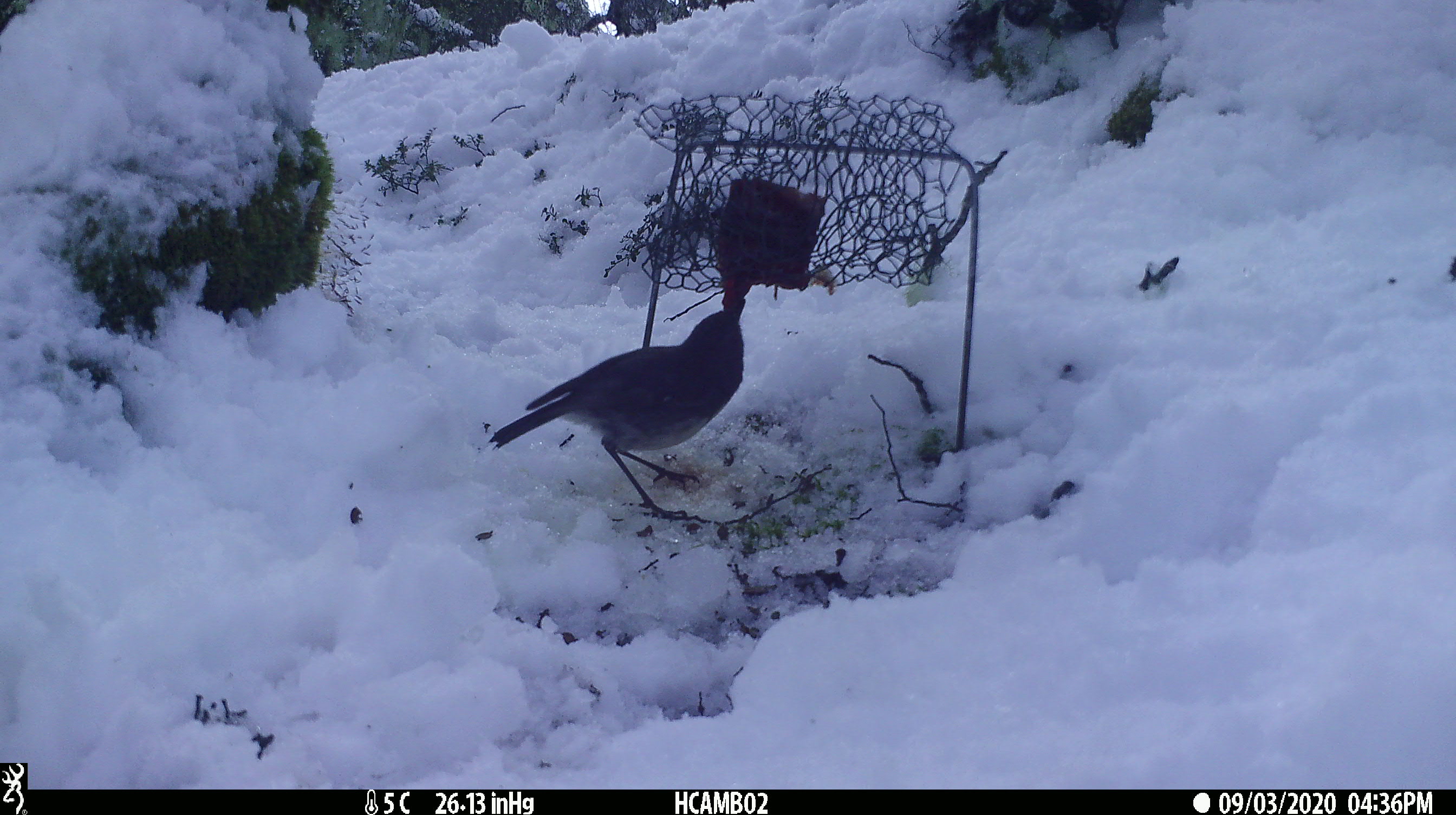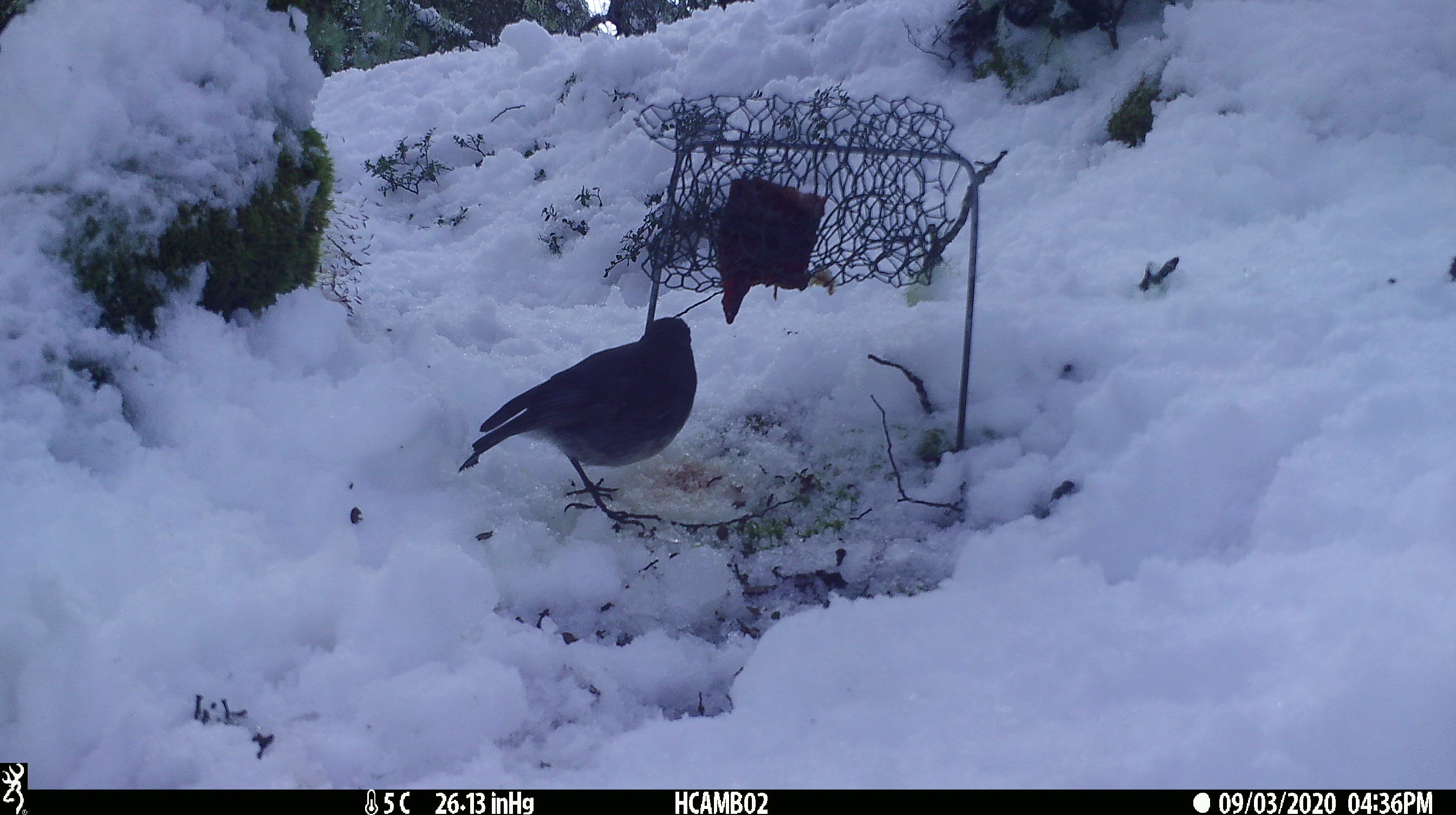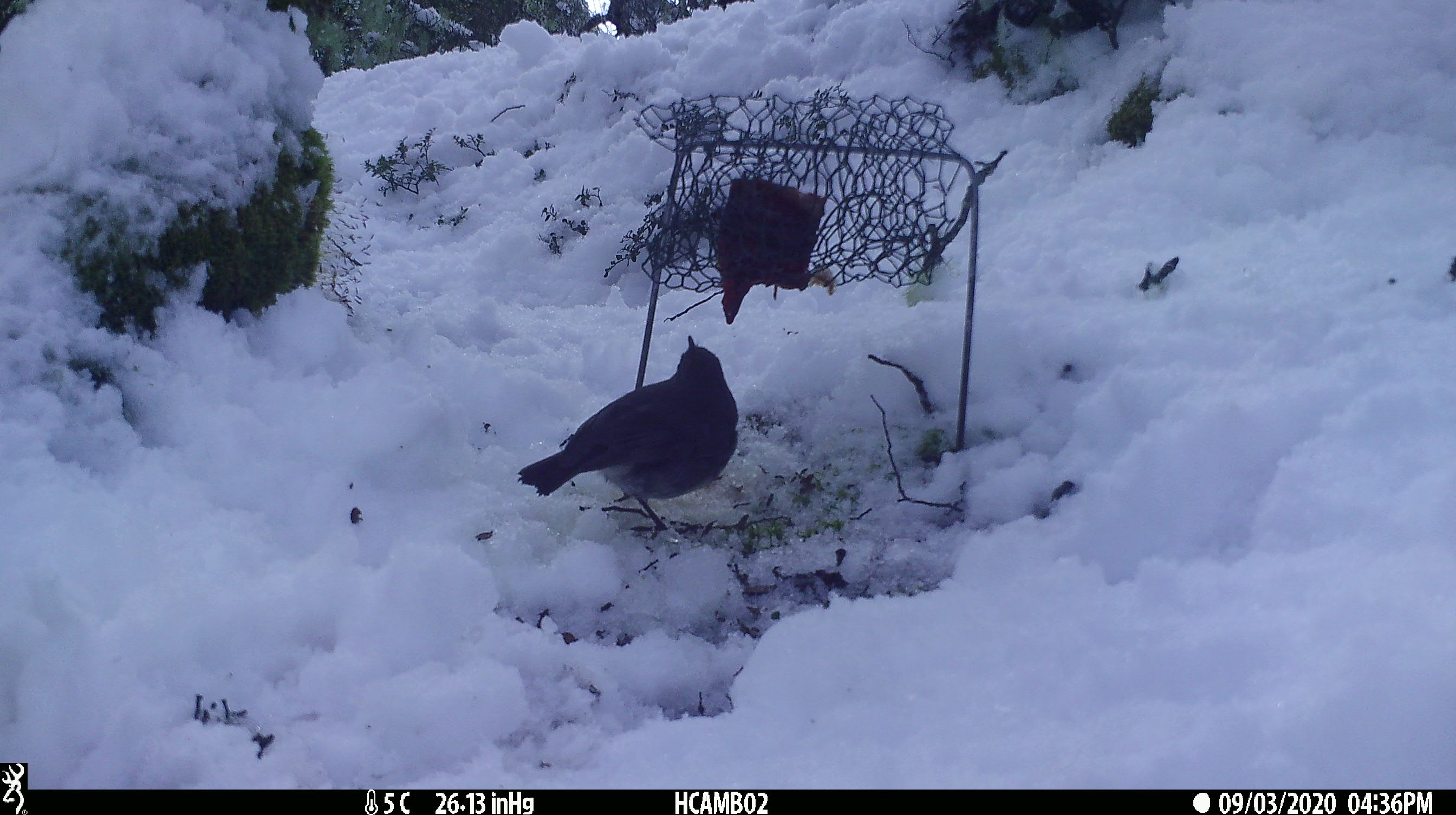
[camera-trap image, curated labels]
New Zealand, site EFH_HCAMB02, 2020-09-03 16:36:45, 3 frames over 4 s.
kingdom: Animalia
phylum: Chordata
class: Aves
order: Passeriformes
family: Petroicidae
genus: Petroica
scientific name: Petroica australis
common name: new zealand robin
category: robin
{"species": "robin (new zealand robin) (Petroica australis)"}